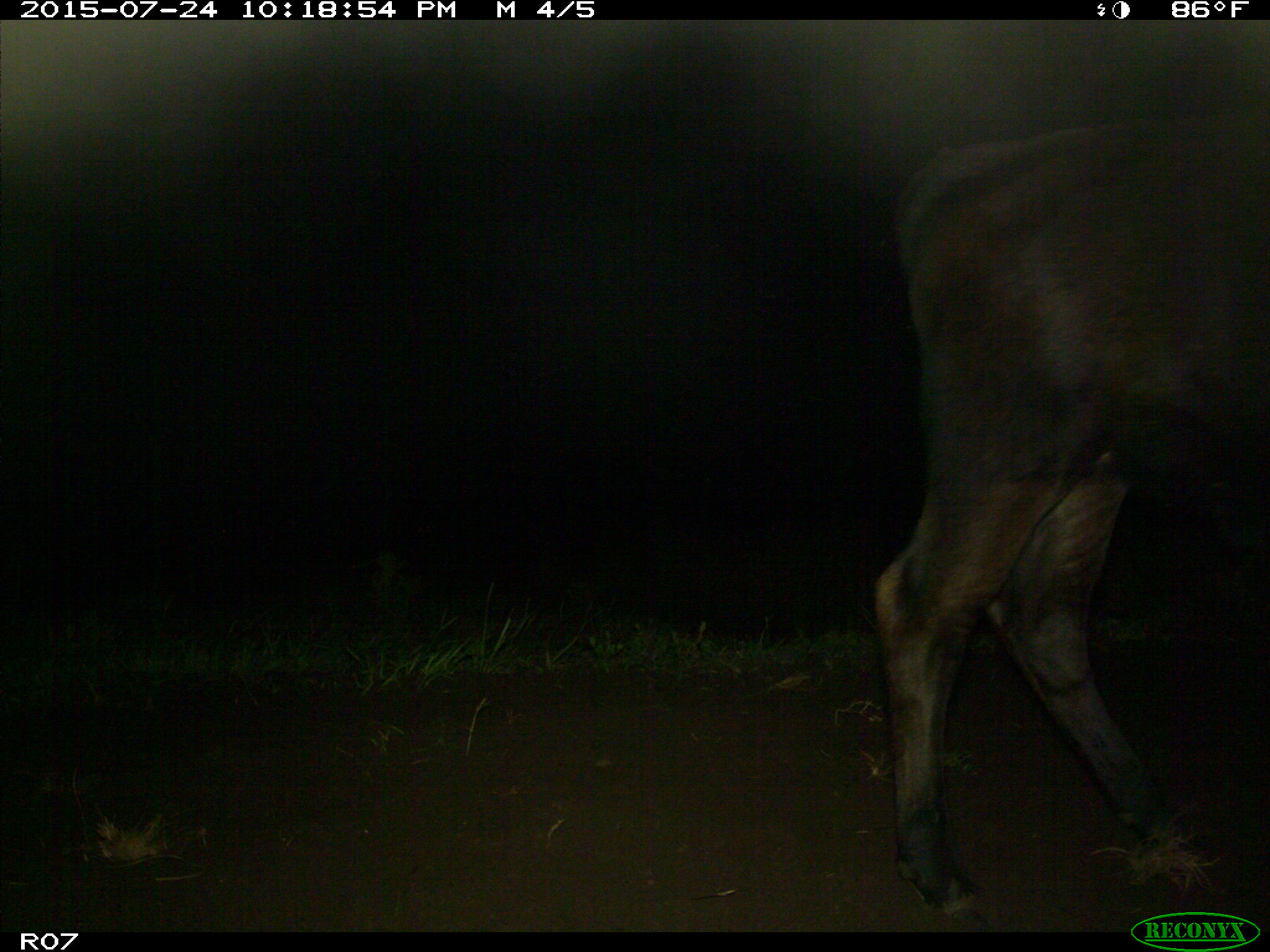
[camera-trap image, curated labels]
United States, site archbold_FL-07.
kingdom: Animalia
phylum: Chordata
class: Mammalia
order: Artiodactyla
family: Bovidae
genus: Bos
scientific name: Bos taurus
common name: domestic cow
Bos taurus (domestic cow).